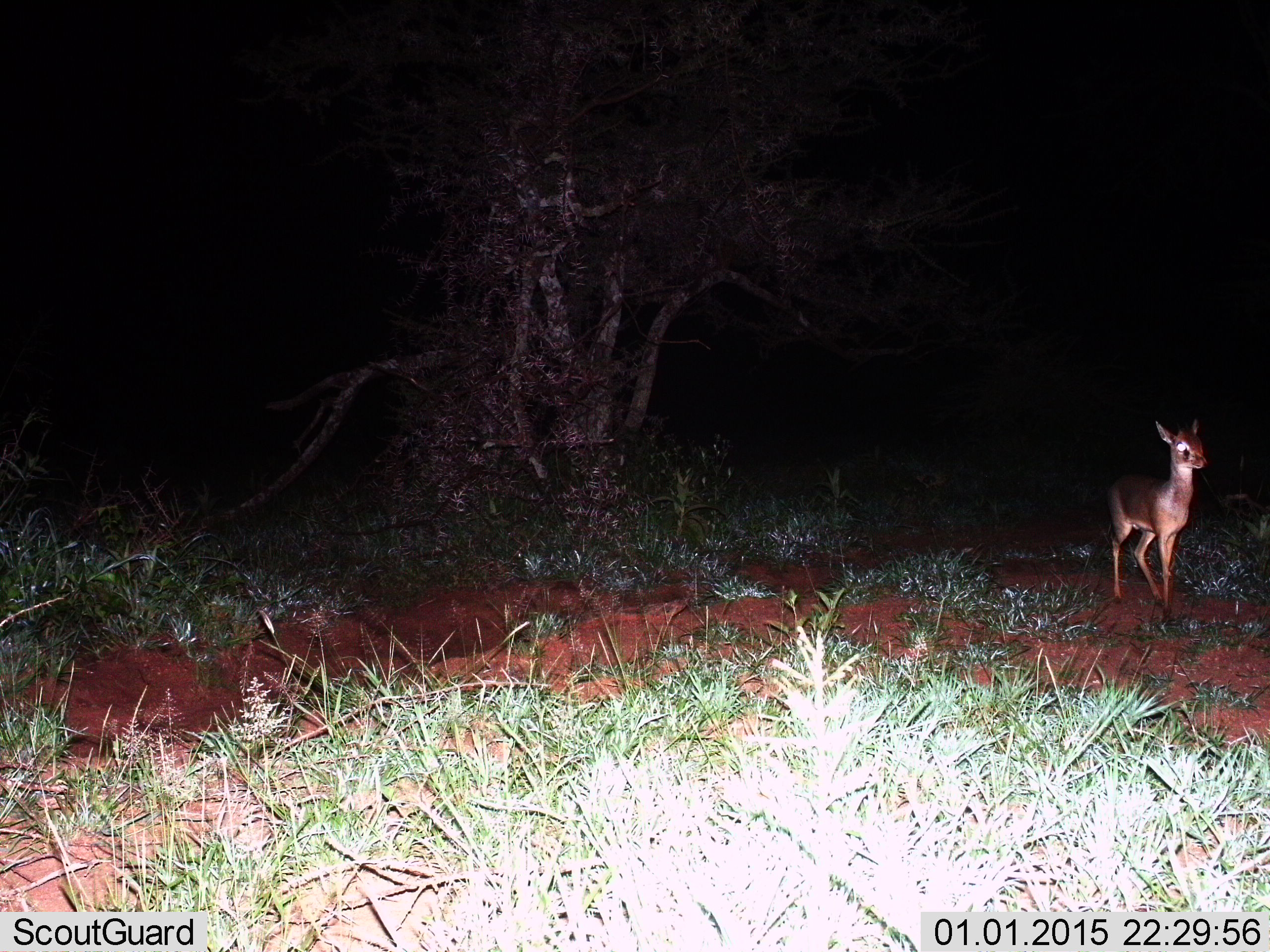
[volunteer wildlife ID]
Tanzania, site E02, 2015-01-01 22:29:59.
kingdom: Animalia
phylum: Chordata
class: Mammalia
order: Artiodactyla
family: Bovidae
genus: Madoqua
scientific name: Madoqua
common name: dikdik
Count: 1.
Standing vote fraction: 80%.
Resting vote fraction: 0%.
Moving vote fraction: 20%.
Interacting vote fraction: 0%.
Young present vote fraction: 0%.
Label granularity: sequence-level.